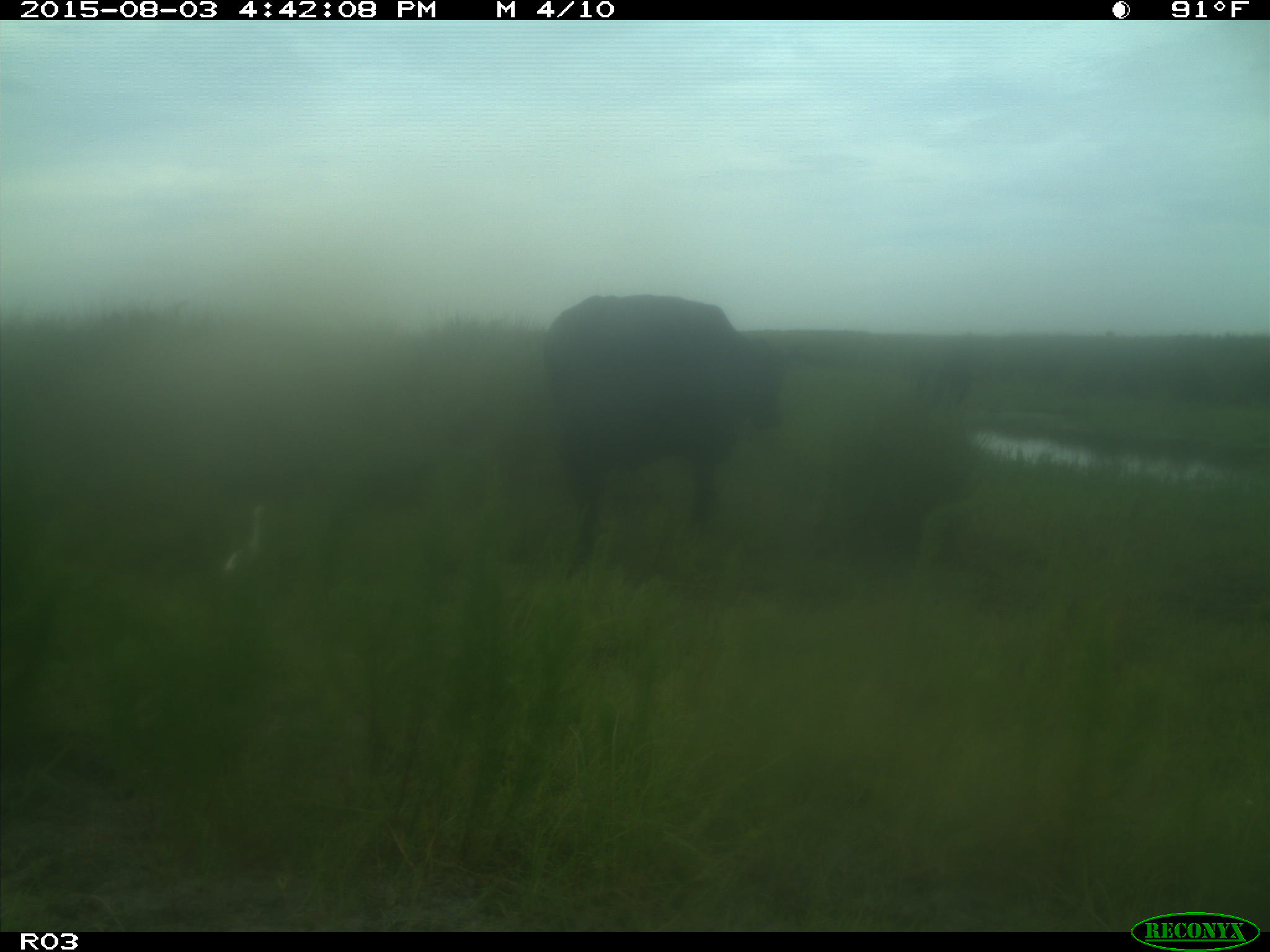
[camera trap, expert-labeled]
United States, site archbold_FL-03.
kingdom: Animalia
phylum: Chordata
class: Mammalia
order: Artiodactyla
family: Bovidae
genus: Bos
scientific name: Bos taurus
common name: domestic cow